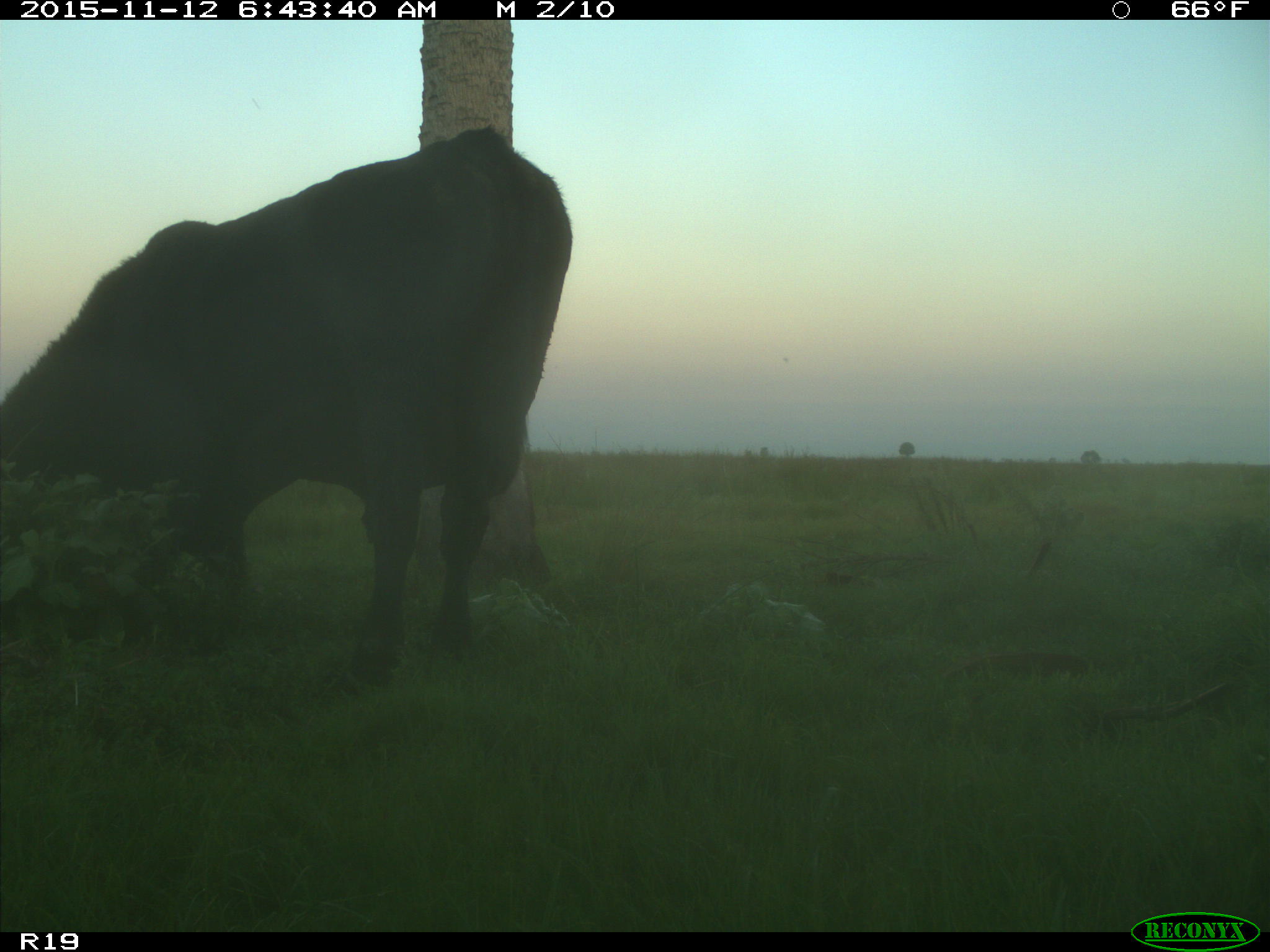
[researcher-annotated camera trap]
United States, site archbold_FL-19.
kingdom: Animalia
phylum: Chordata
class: Mammalia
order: Artiodactyla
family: Bovidae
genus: Bos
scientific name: Bos taurus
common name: domestic cow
Bos taurus (domestic cow).